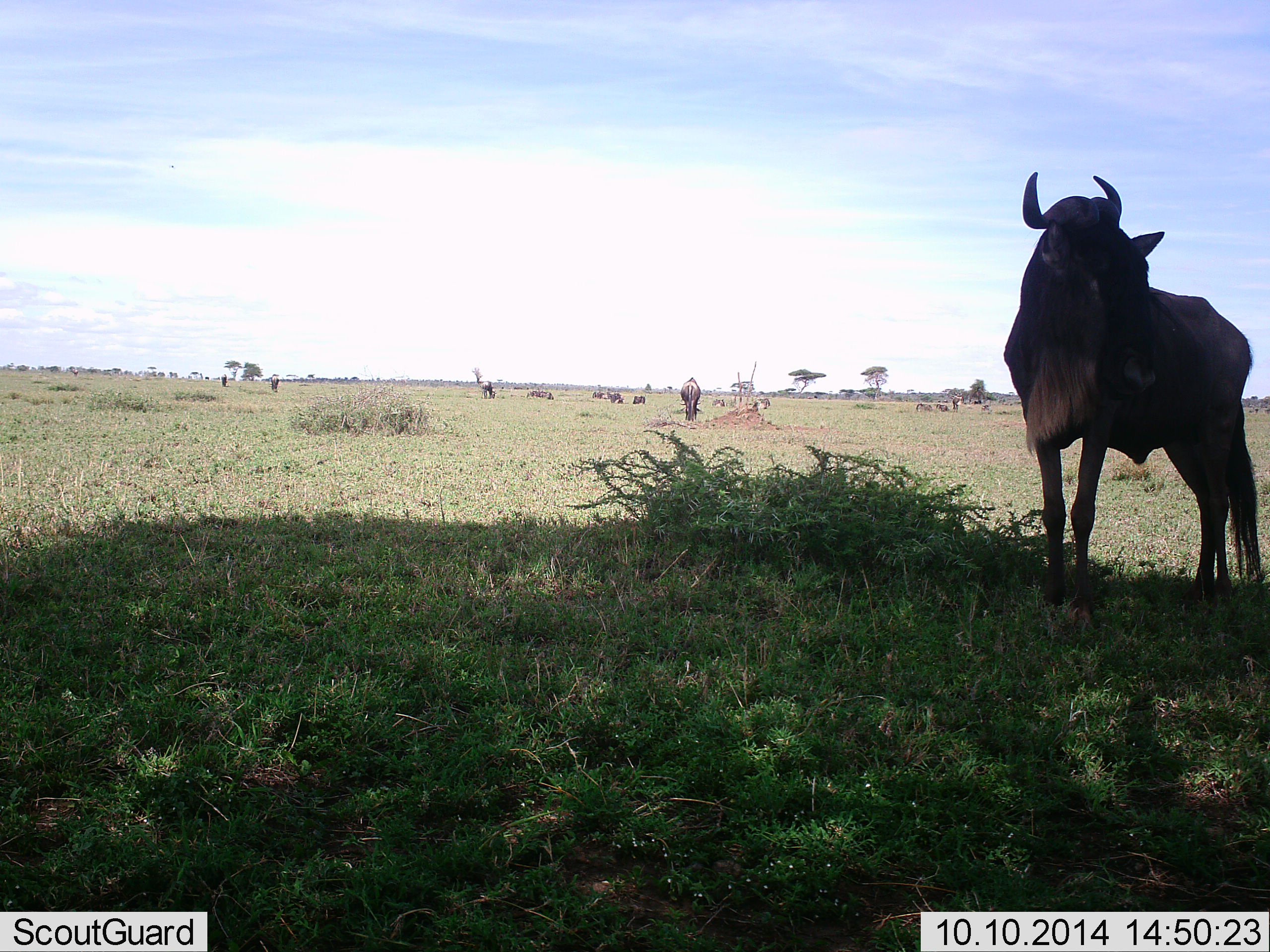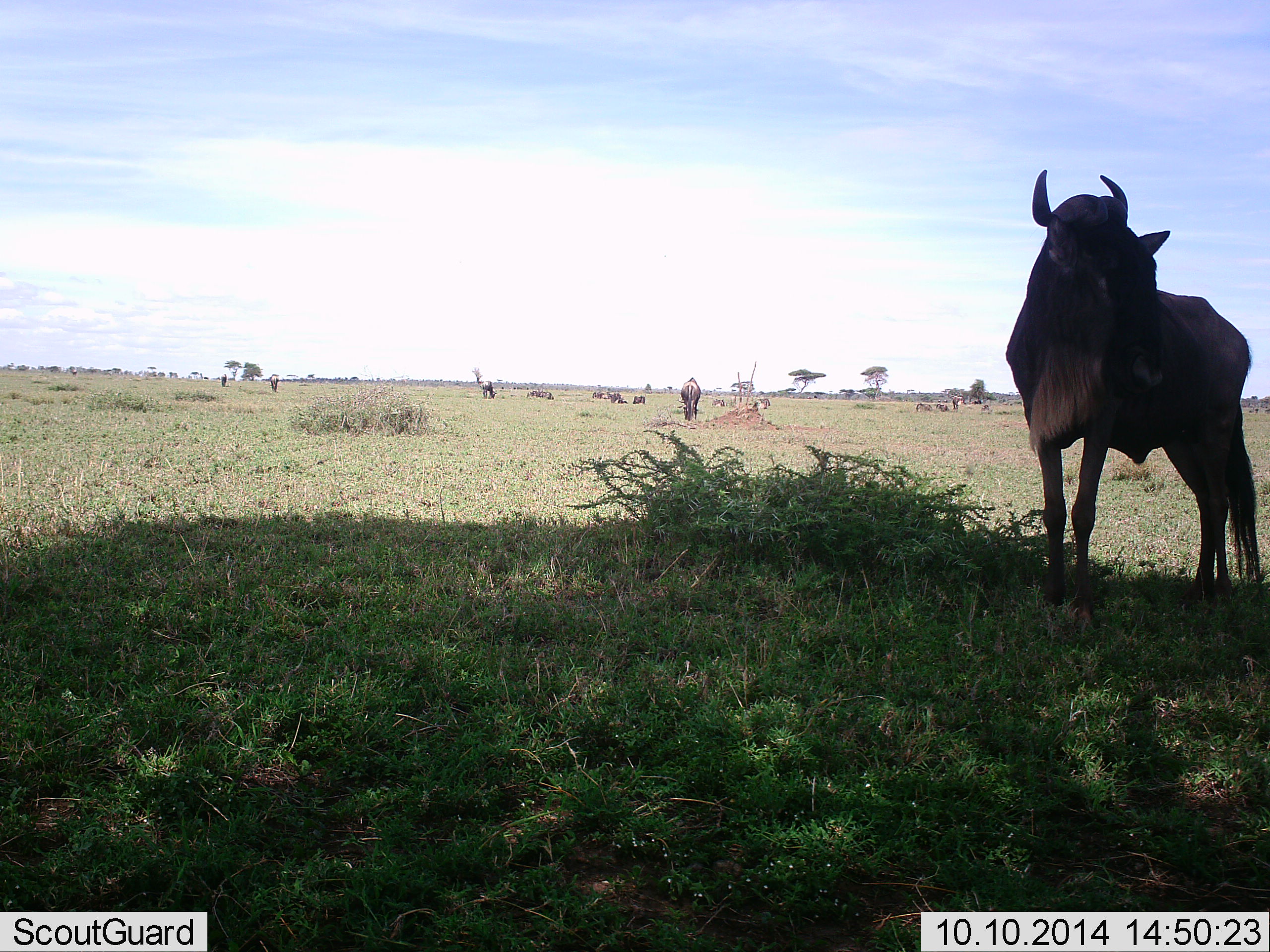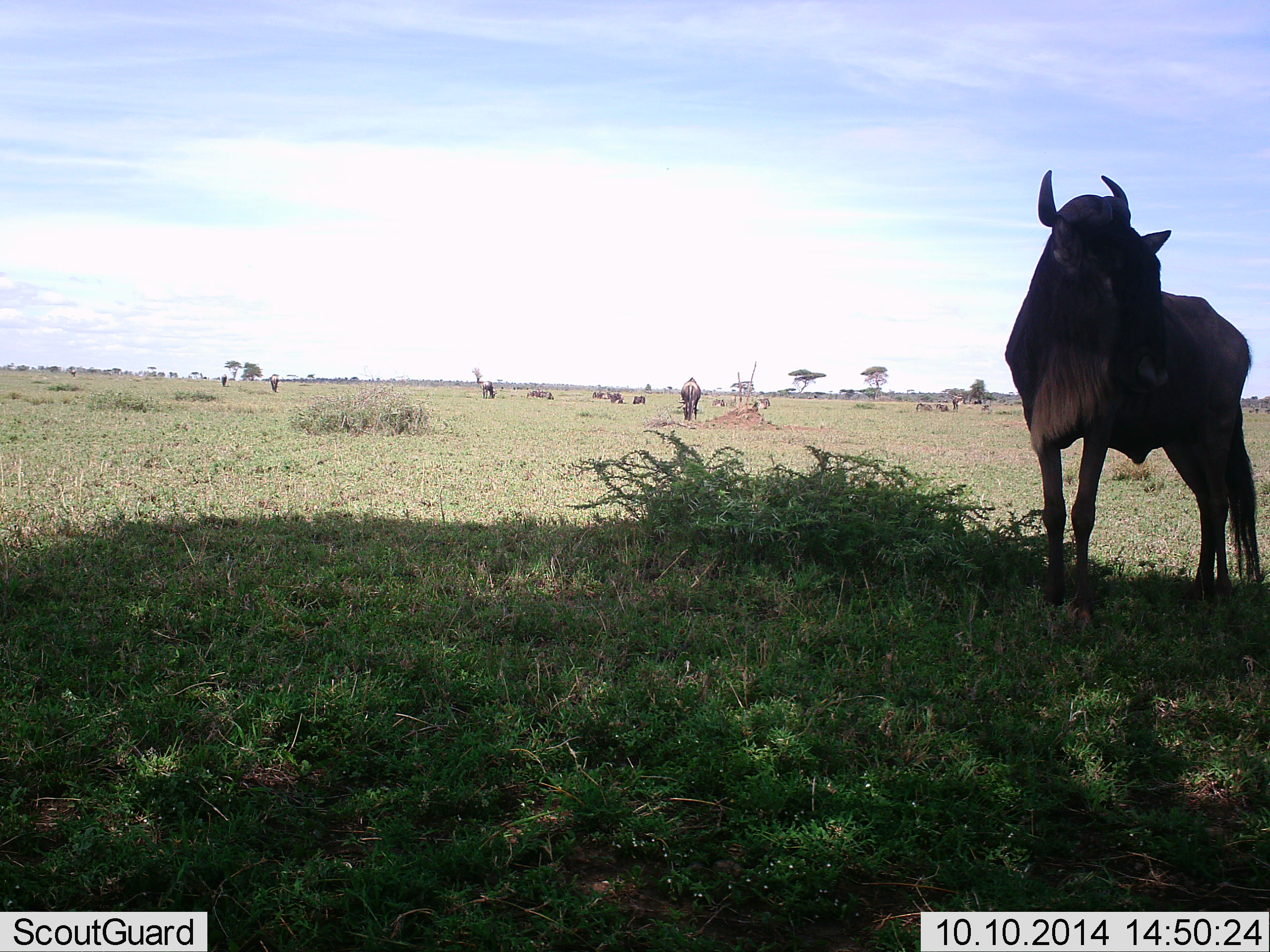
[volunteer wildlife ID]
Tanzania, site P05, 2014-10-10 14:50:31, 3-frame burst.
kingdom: Animalia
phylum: Chordata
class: Mammalia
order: Artiodactyla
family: Bovidae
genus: Connochaetes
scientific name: Connochaetes taurinus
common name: blue wildebeest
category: wildebeest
Wildebeest (blue wildebeest) (Connochaetes taurinus), count 11-50. Behavior (volunteer vote fractions): standing 90%, resting 40%, moving 0%, interacting 0%. Young present (vote fraction): 0%. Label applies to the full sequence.